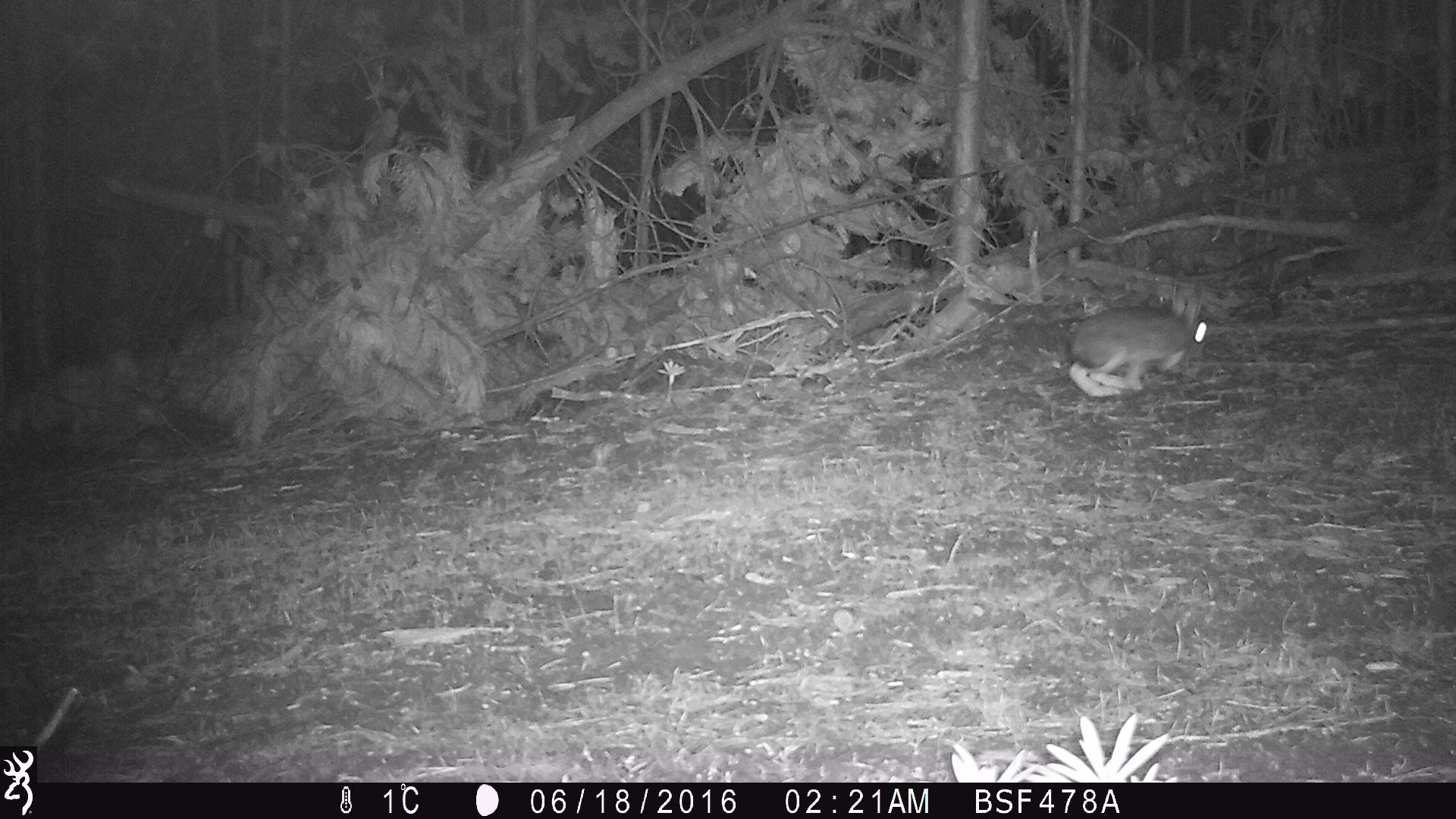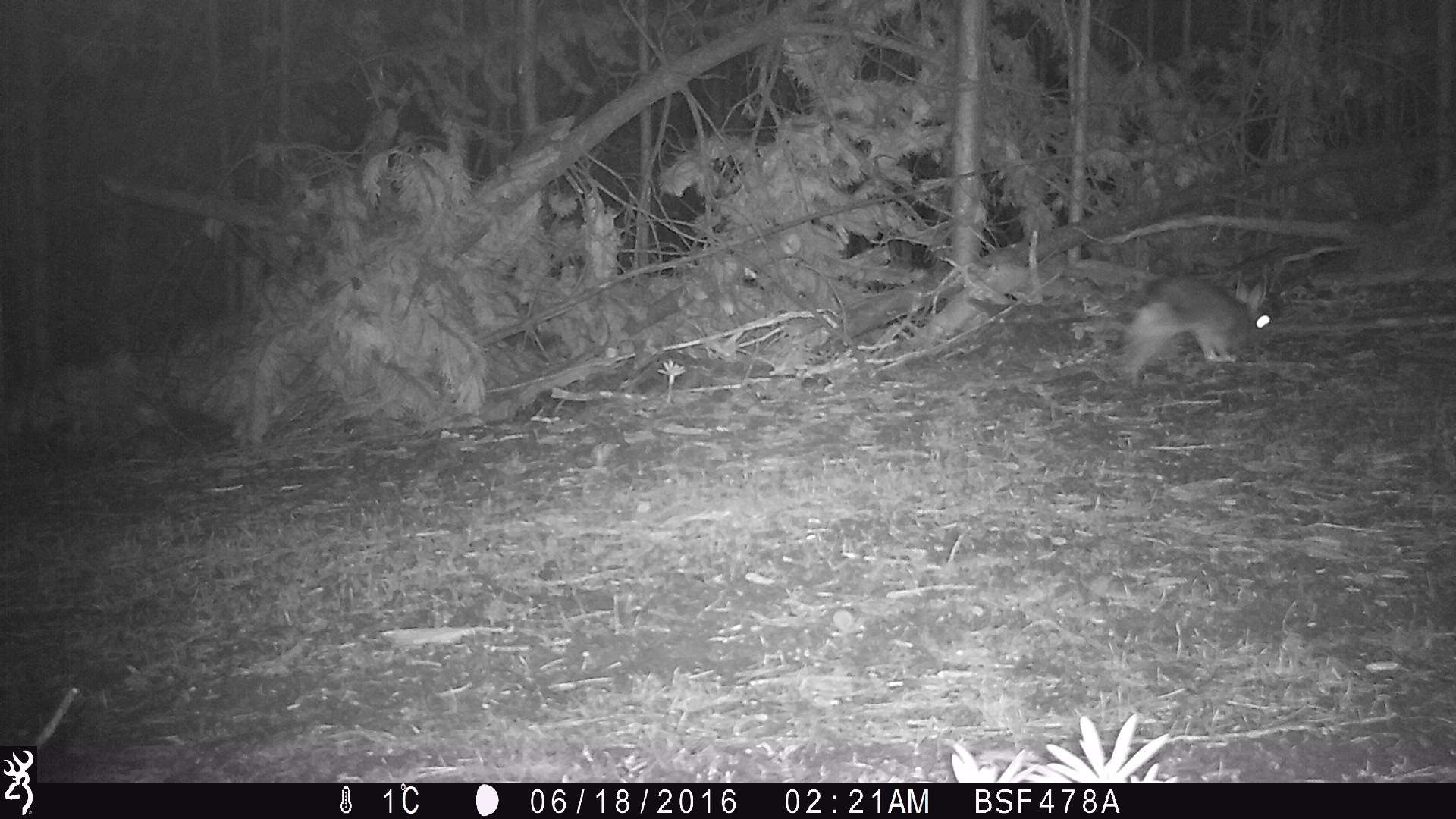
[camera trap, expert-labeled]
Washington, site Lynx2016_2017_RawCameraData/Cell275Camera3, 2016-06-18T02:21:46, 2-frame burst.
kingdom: Animalia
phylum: Chordata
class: Mammalia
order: Lagomorpha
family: Leporidae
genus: Lepus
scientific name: Lepus americanus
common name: snowshoe hare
Lepus americanus (snowshoe hare). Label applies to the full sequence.